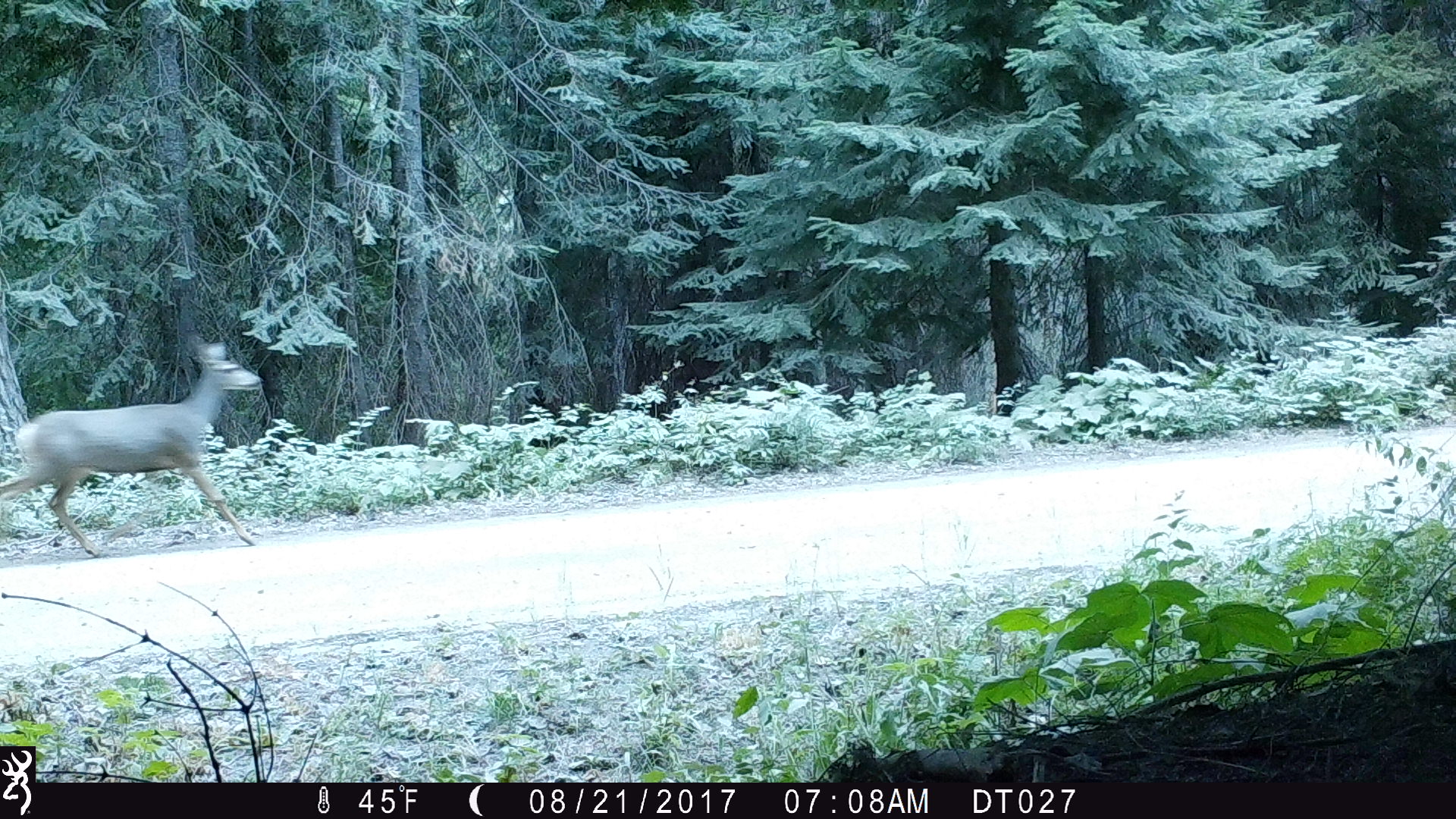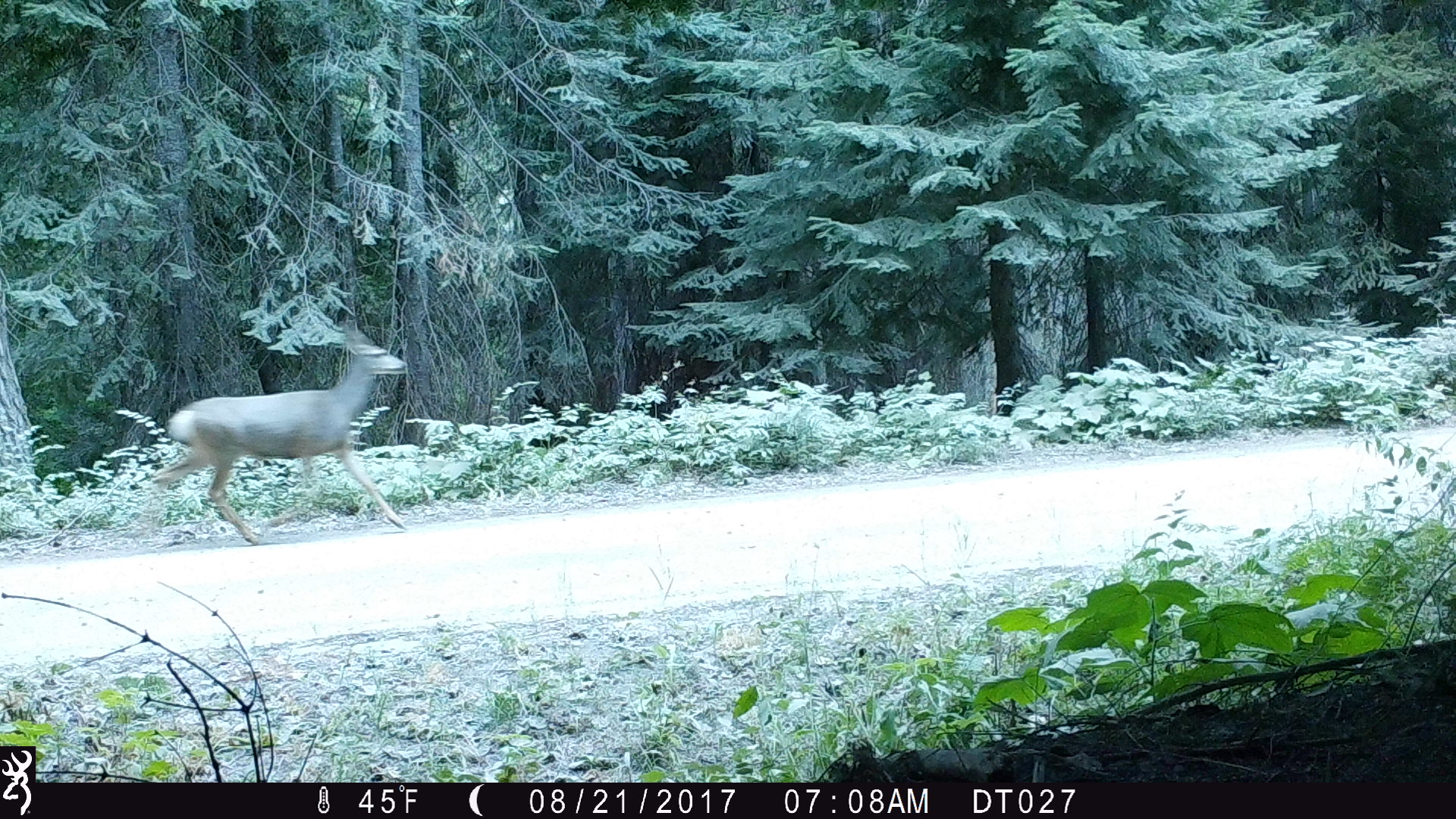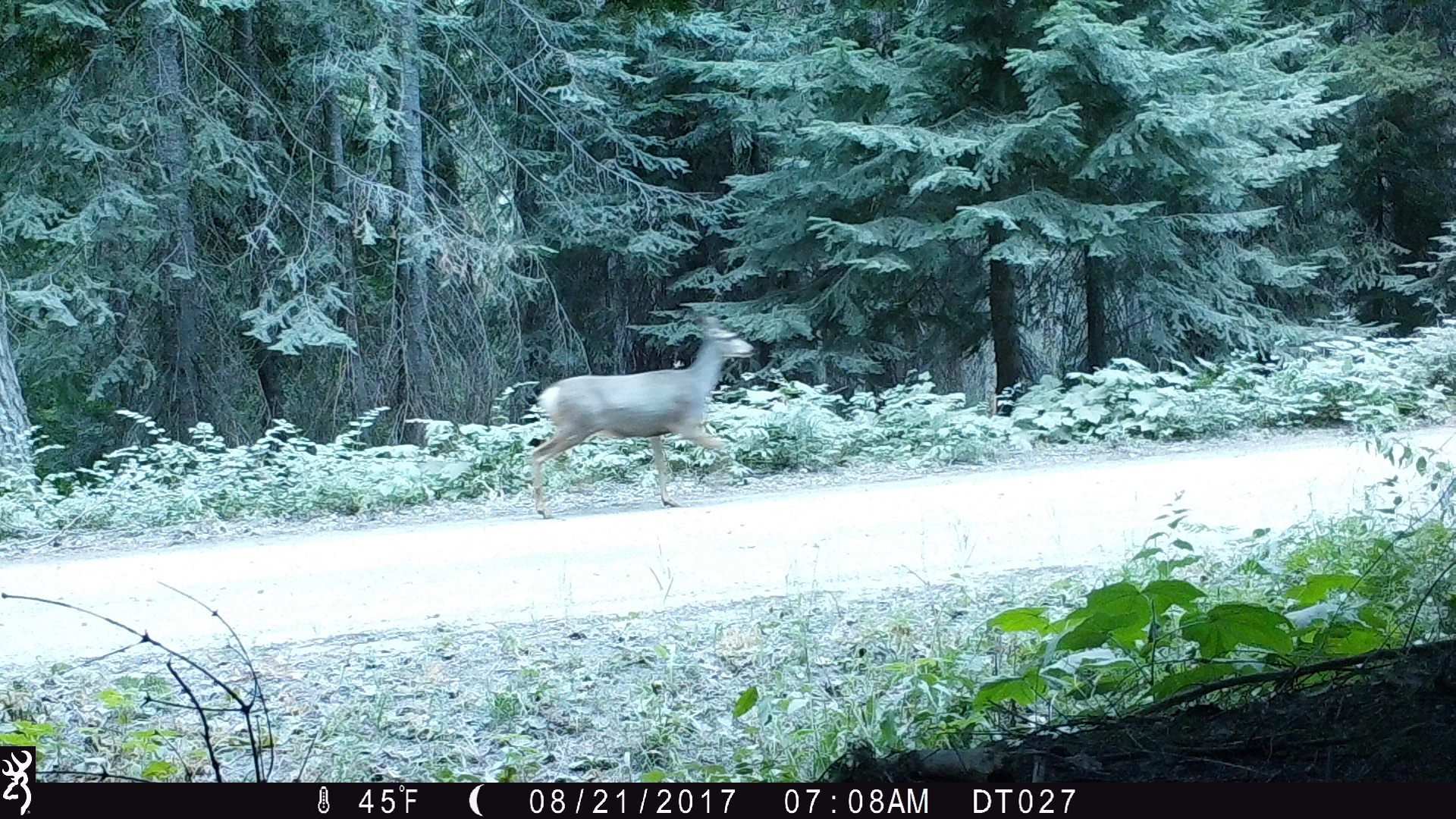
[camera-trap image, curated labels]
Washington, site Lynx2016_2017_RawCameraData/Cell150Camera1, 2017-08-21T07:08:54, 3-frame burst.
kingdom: Animalia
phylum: Chordata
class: Mammalia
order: Artiodactyla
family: Cervidae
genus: Odocoileus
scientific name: Odocoileus hemionus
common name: mule deer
Odocoileus hemionus (mule deer). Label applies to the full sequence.